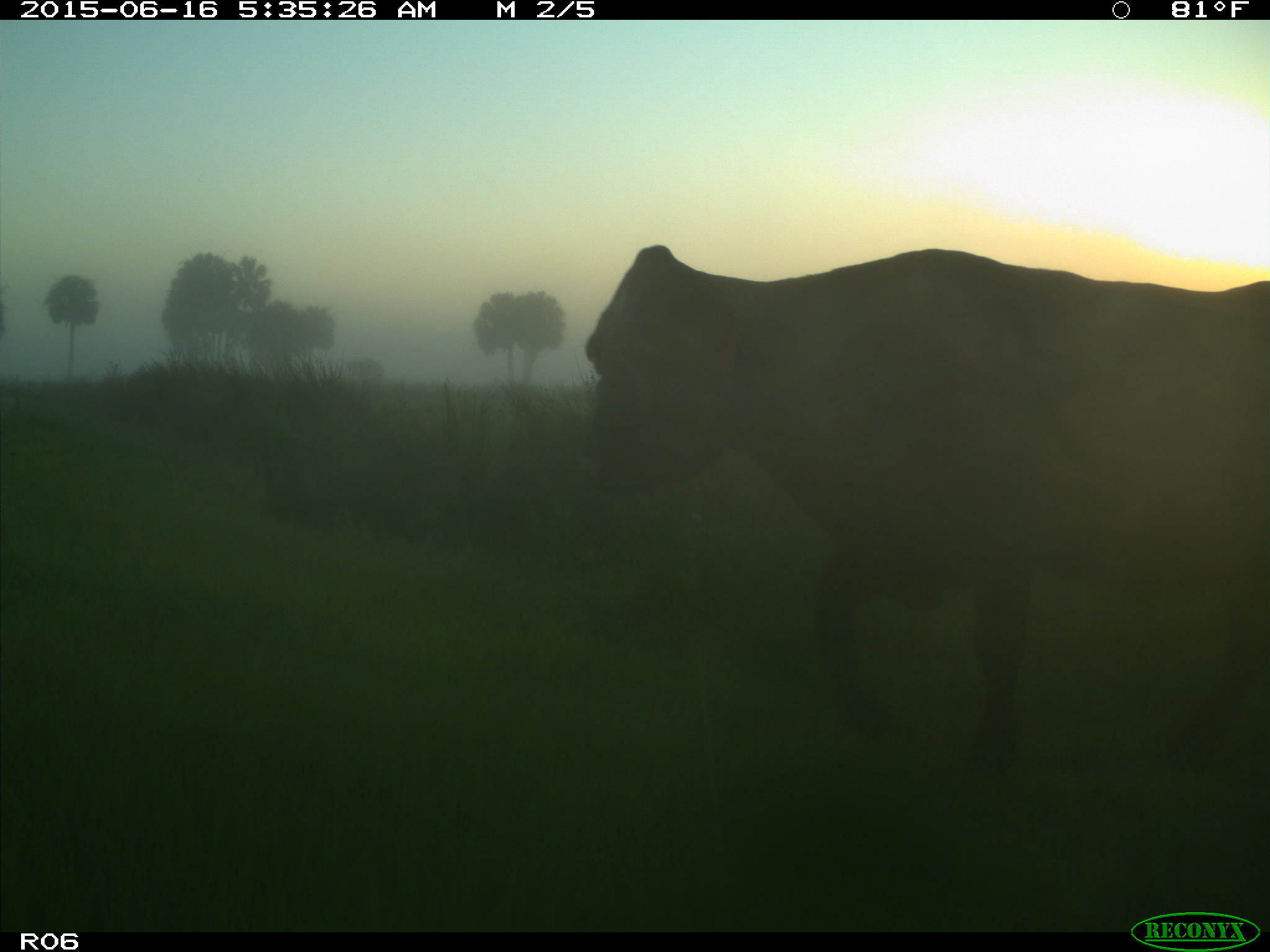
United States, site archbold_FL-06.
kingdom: Animalia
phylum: Chordata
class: Mammalia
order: Artiodactyla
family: Bovidae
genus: Bos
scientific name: Bos taurus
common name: domestic cow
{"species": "Bos taurus (domestic cow)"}